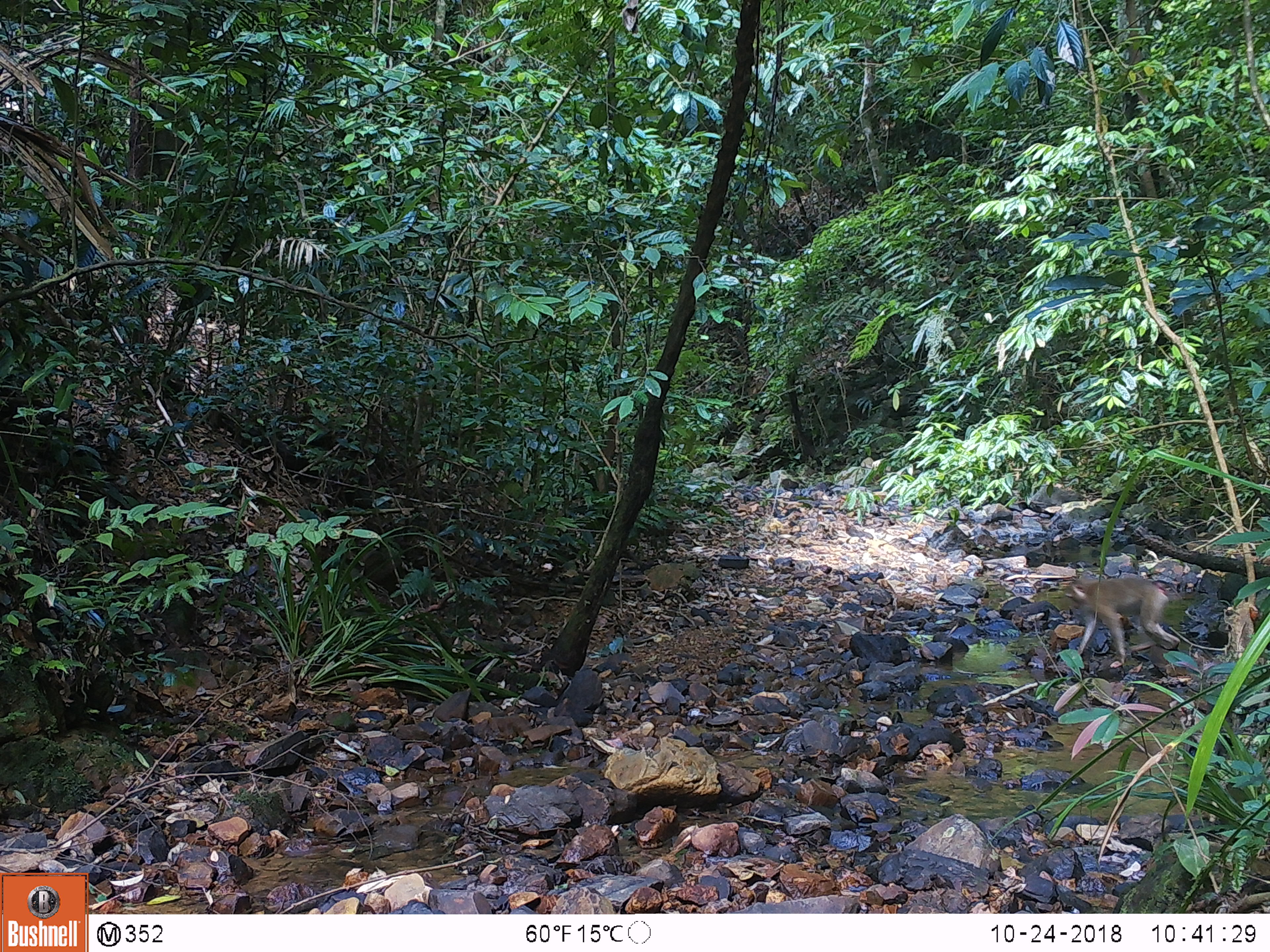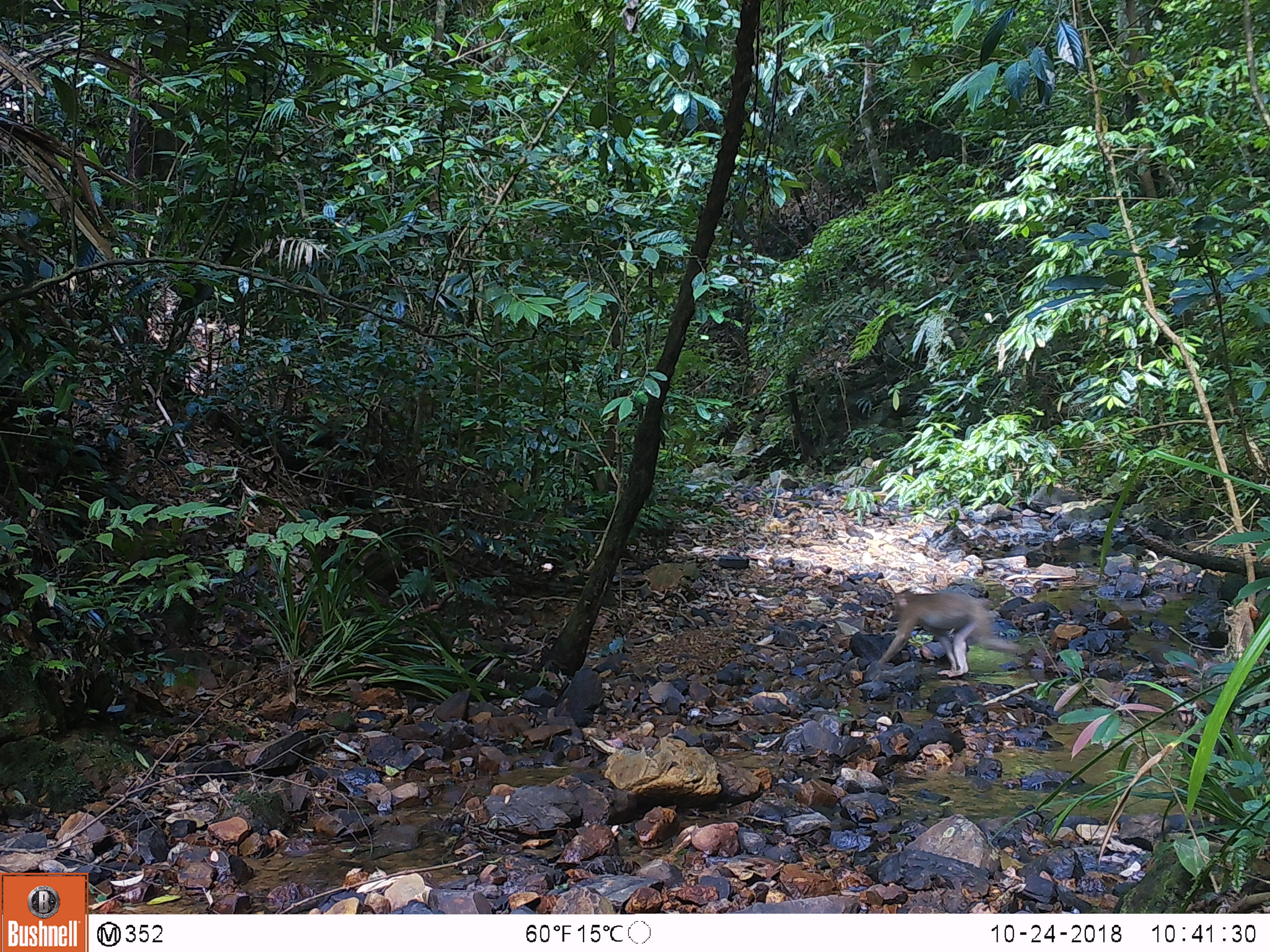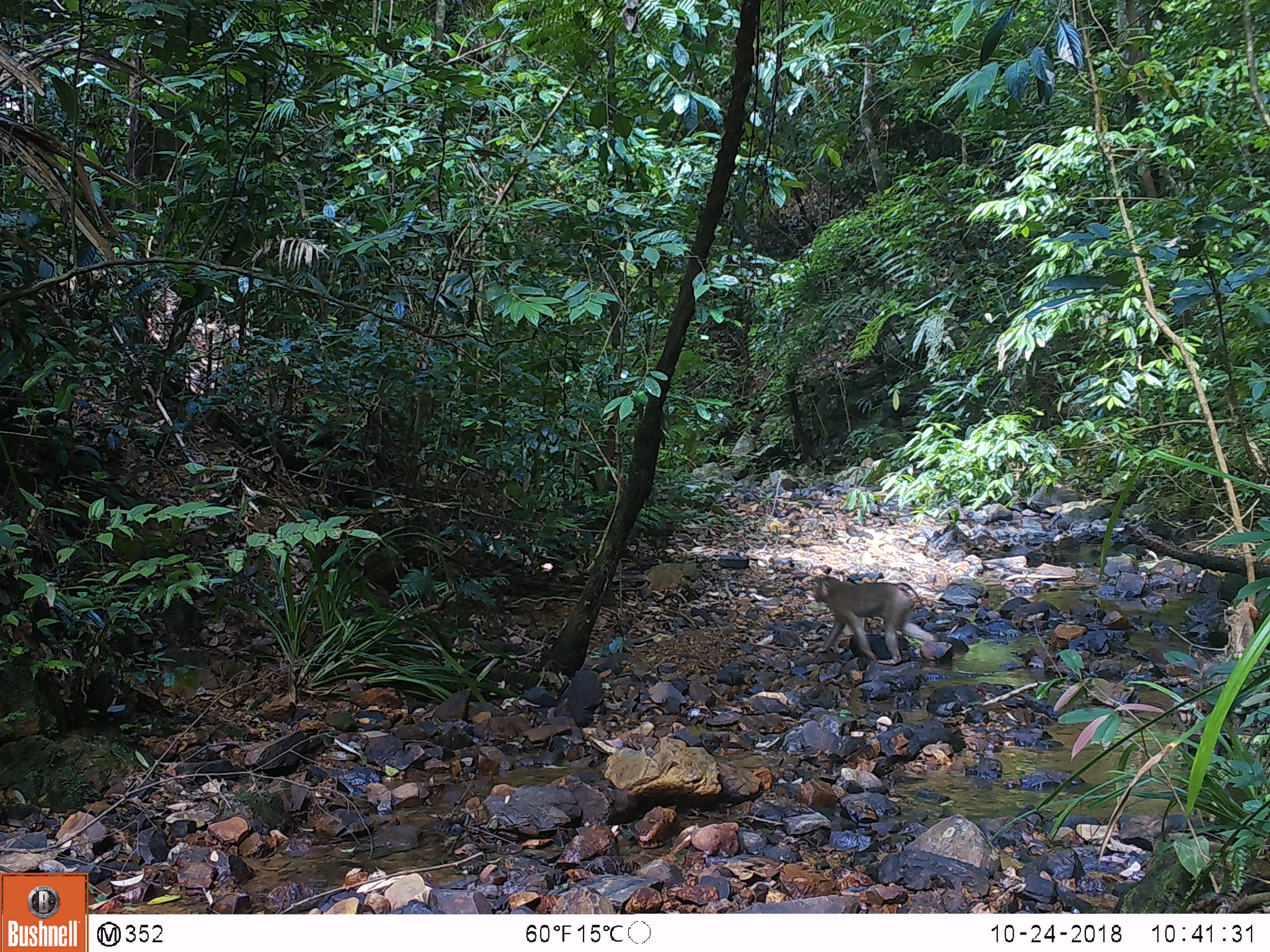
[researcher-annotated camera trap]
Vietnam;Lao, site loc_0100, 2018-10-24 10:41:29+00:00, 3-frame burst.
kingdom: Animalia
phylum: Chordata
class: Mammalia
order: Primates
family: Cercopithecidae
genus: Macaca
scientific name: Macaca nemestrina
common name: pig-tailed macaque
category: pig tailed macaque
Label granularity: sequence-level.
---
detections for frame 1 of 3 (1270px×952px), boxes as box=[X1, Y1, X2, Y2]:
pig tailed macaque: box=[1065, 574, 1180, 667]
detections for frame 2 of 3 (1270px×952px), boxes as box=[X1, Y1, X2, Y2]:
pig tailed macaque: box=[878, 589, 1021, 678]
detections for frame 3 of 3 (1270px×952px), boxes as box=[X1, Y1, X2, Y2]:
pig tailed macaque: box=[812, 576, 937, 665]